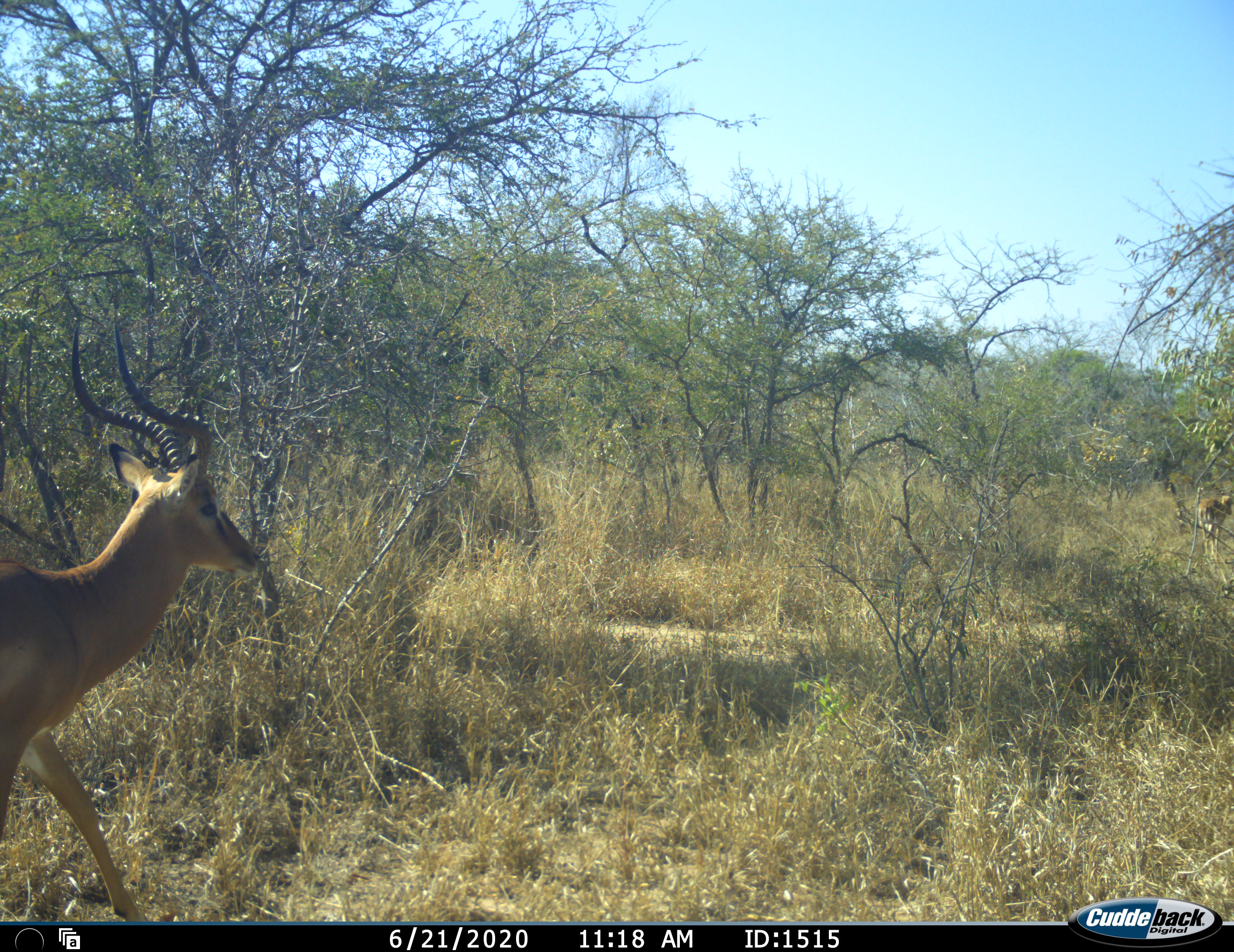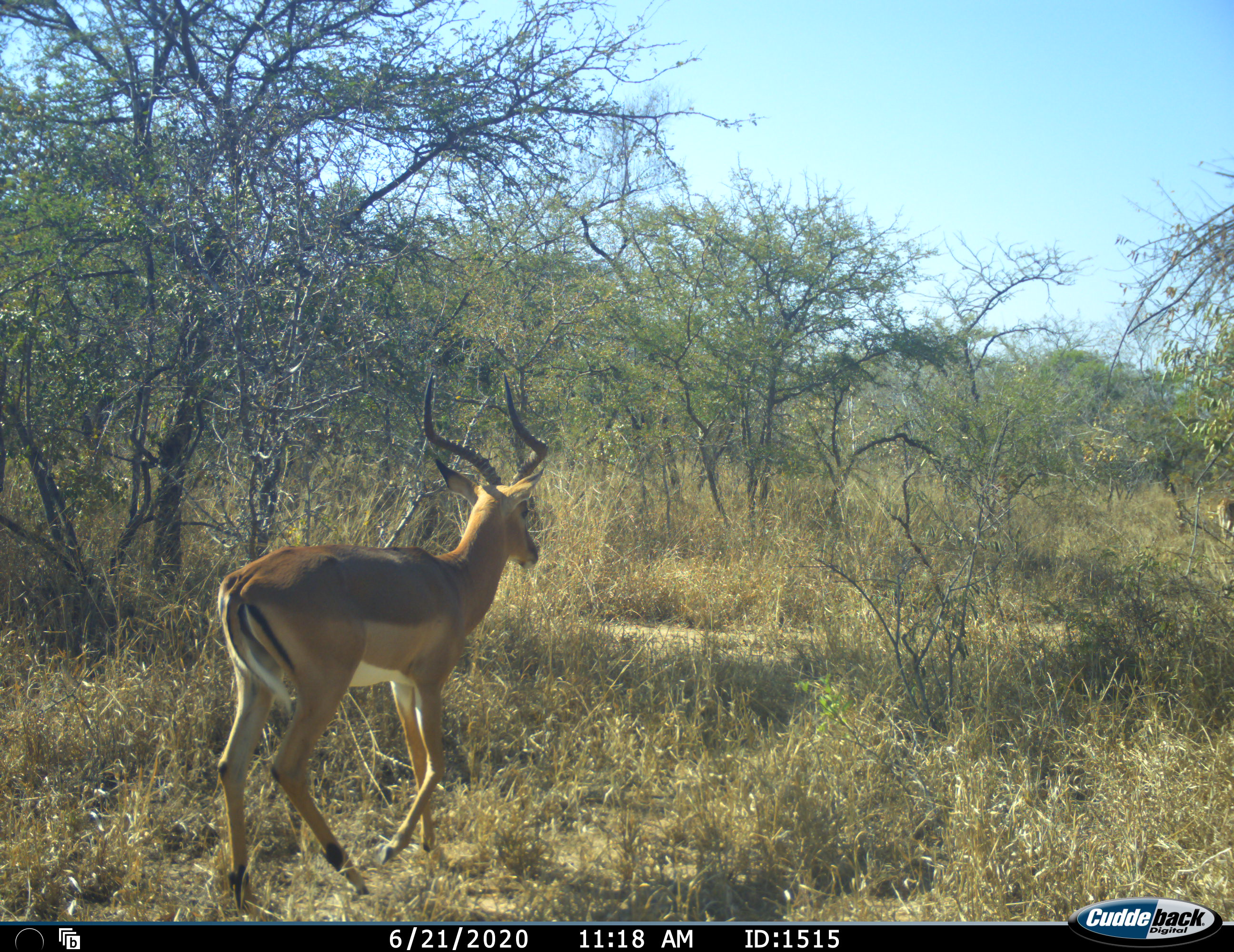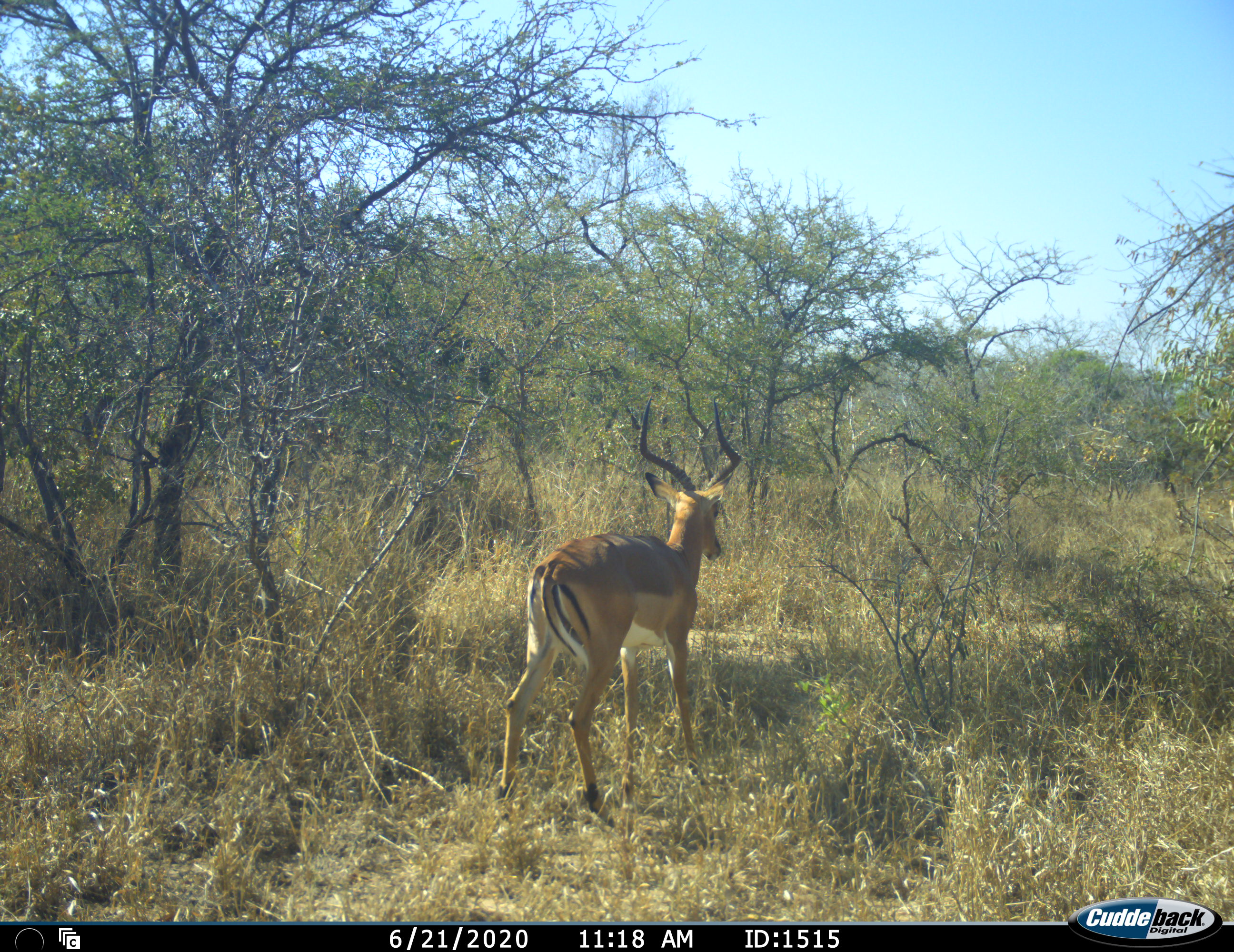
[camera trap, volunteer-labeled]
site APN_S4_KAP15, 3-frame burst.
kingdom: Animalia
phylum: Chordata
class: Mammalia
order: Artiodactyla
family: Bovidae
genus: Aepyceros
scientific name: Aepyceros melampus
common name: impala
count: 2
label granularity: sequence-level